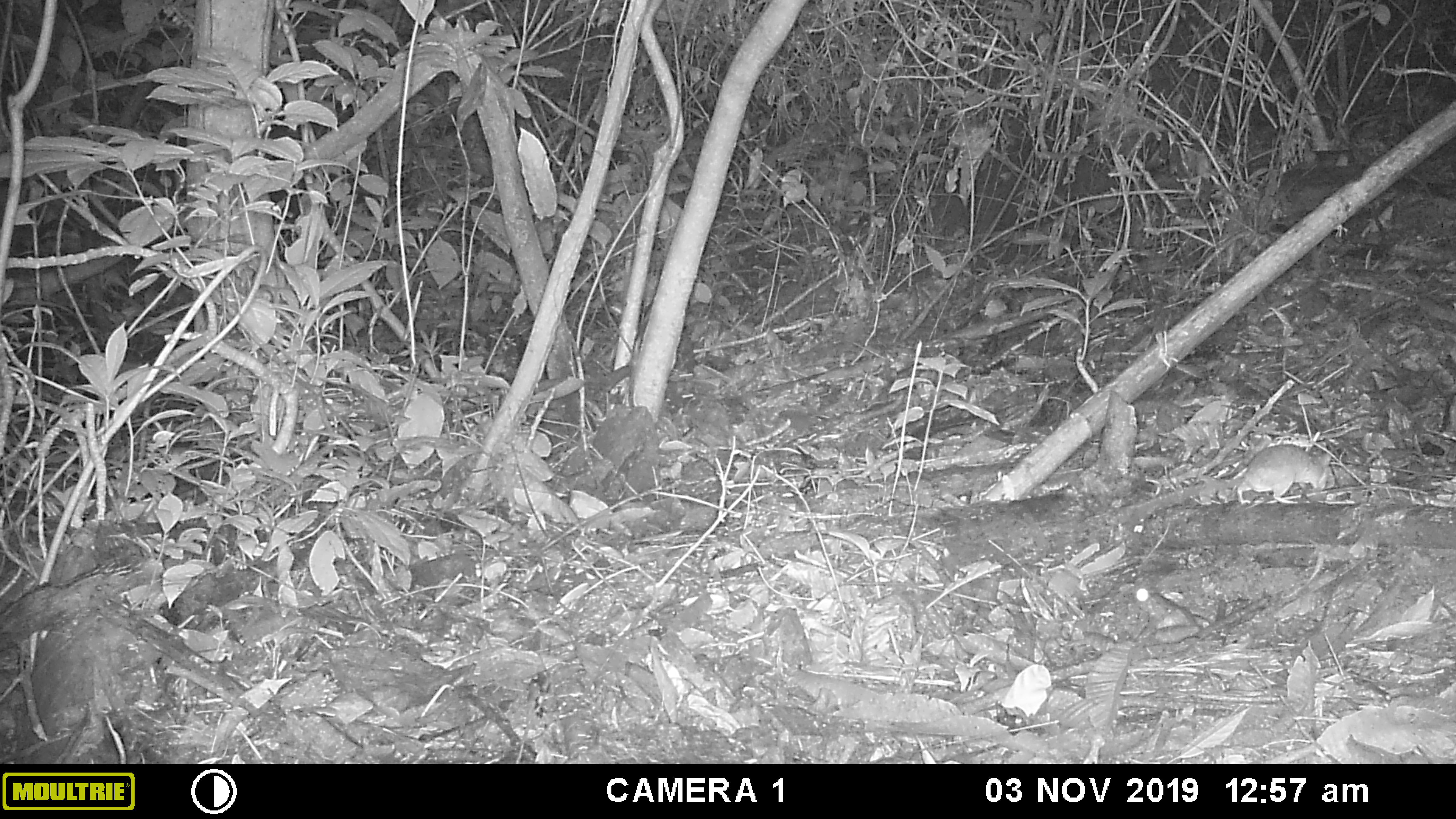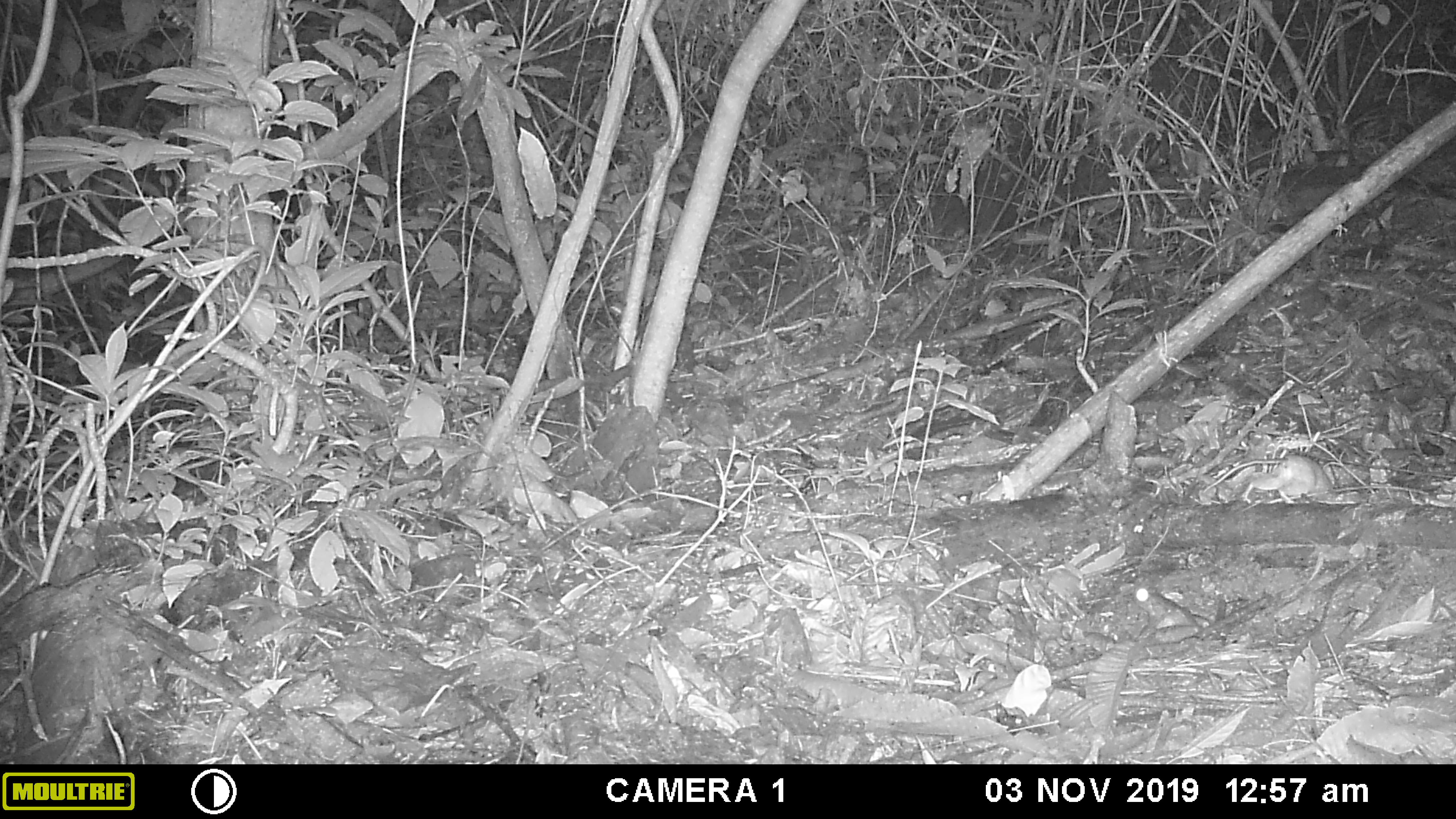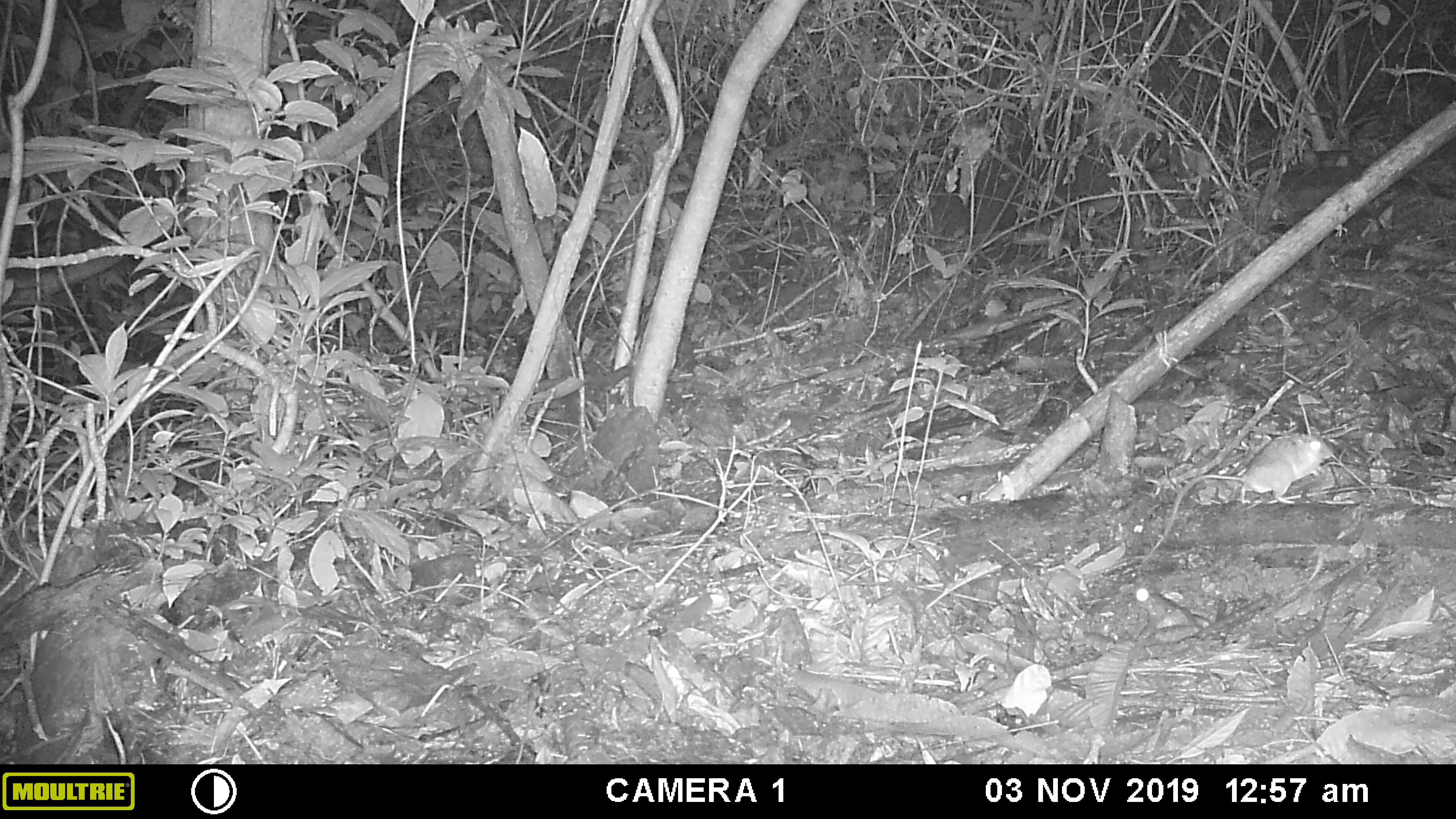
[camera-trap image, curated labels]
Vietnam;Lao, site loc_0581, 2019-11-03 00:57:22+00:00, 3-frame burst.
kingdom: Animalia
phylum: Chordata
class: Mammalia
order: Rodentia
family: Muridae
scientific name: Muridae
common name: old-world mice and rats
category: unidentified murid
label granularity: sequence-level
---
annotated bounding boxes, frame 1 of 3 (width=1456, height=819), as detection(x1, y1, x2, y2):
unidentified murid: detection(1236, 442, 1331, 503)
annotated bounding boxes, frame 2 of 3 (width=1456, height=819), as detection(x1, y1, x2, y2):
unidentified murid: detection(1202, 452, 1334, 504)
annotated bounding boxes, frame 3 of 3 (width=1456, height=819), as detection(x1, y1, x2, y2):
unidentified murid: detection(1137, 431, 1333, 565)